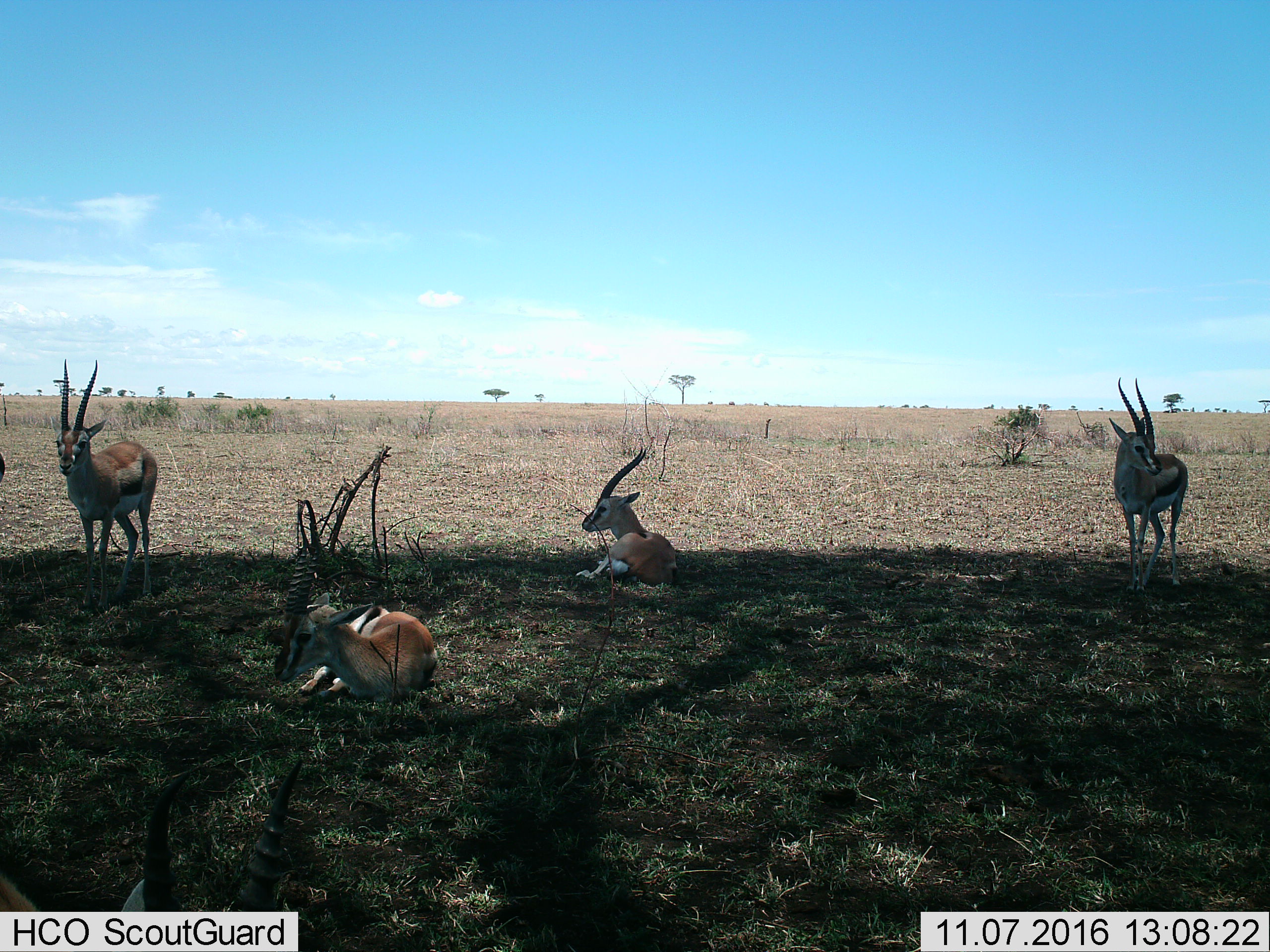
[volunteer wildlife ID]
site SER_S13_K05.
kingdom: Animalia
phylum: Chordata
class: Mammalia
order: Artiodactyla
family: Bovidae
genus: Eudorcas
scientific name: Eudorcas thomsonii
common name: thomson's gazelle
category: gazellethomsons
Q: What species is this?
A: Gazellethomsons (thomson's gazelle) (Eudorcas thomsonii).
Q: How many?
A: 4.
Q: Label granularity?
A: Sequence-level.